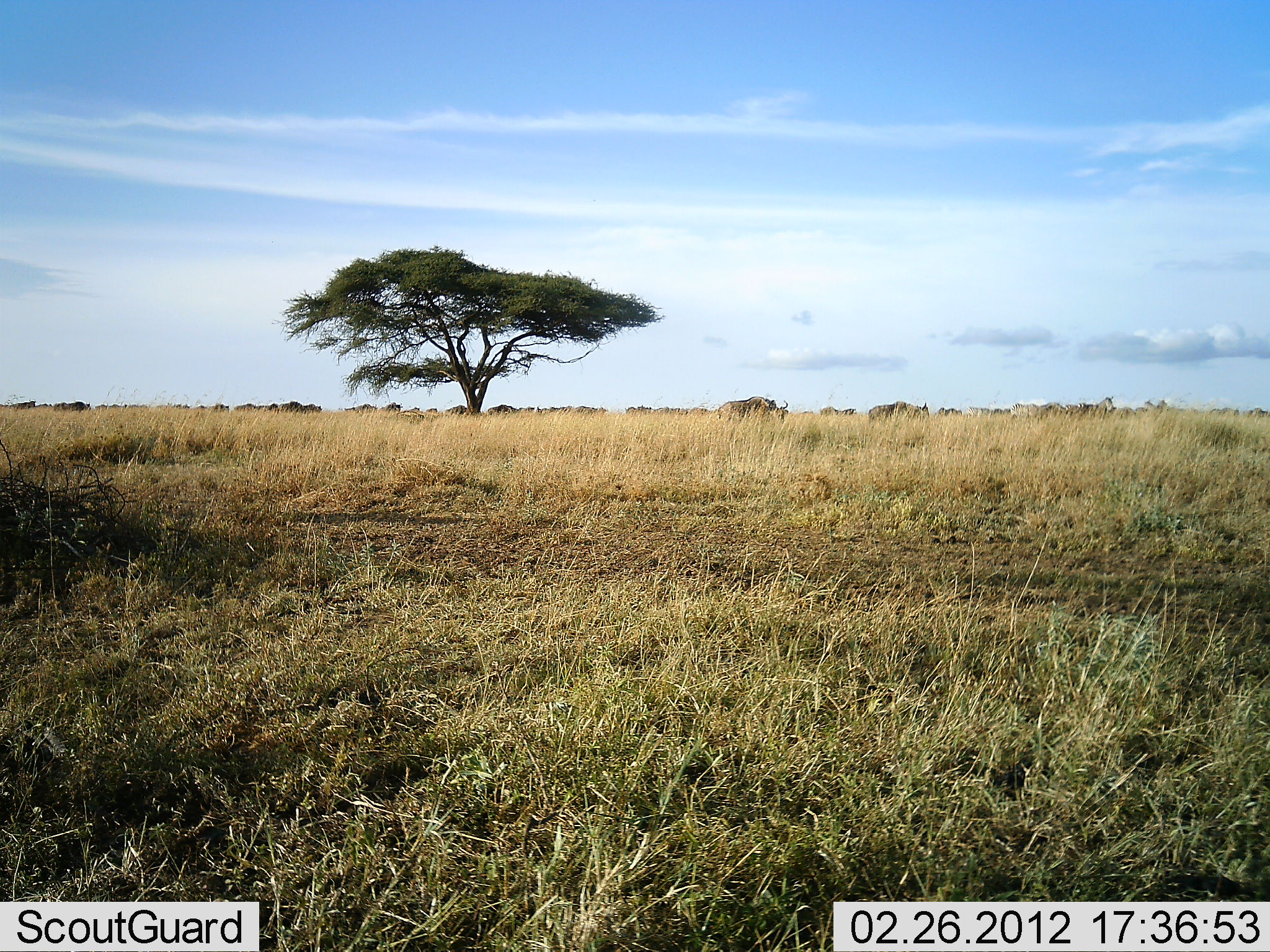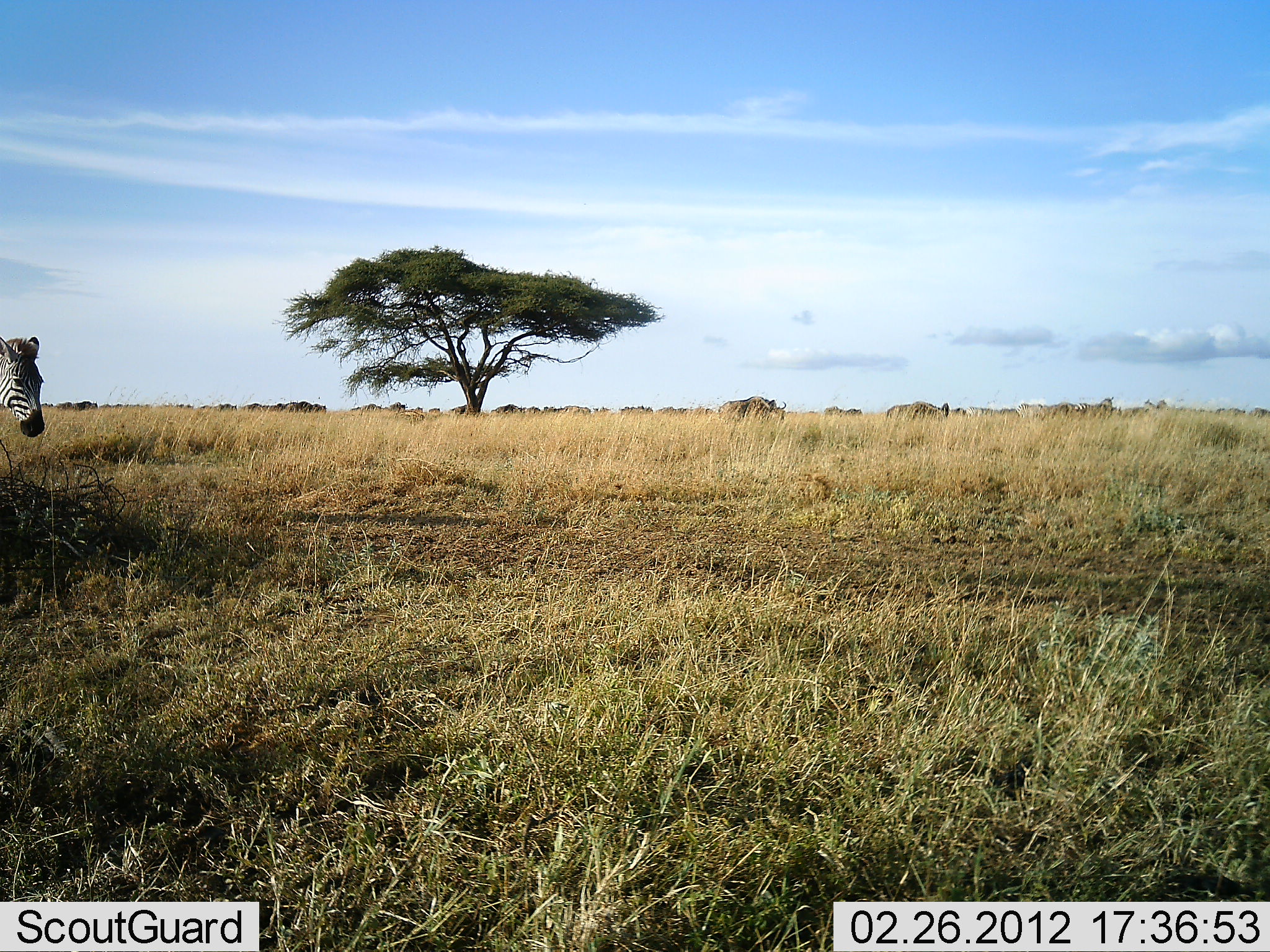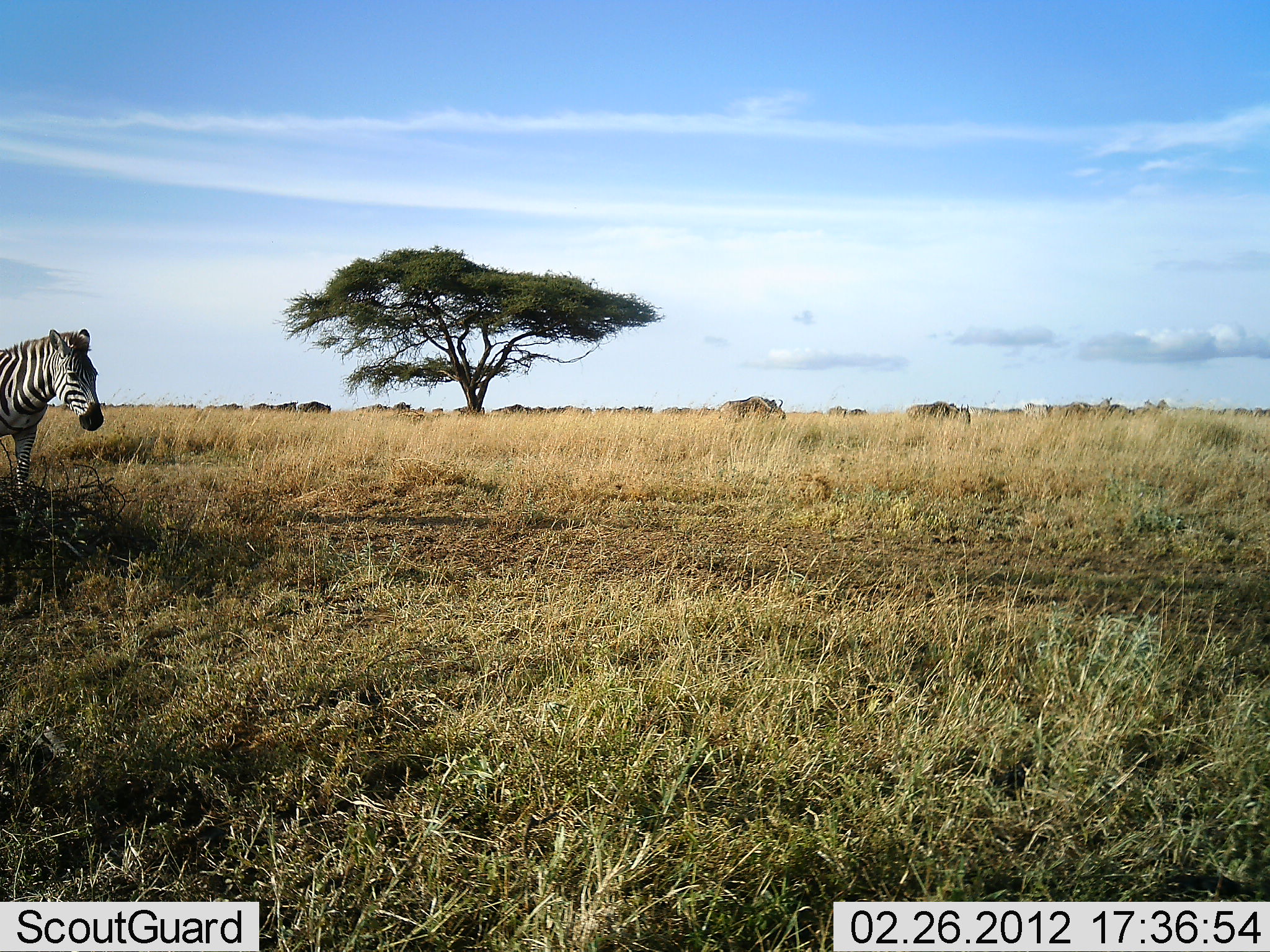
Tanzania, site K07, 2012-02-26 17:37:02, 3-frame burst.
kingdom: Animalia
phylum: Chordata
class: Mammalia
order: Artiodactyla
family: Bovidae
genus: Connochaetes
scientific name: Connochaetes taurinus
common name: blue wildebeest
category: wildebeest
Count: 11-50.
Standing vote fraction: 44%.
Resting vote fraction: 0%.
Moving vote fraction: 94%.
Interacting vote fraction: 0%.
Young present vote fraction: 0%.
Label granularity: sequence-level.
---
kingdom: Animalia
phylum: Chordata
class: Mammalia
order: Perissodactyla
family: Equidae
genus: Equus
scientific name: Equus quagga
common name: plains zebra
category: zebra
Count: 1.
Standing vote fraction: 5%.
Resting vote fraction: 5%.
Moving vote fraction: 95%.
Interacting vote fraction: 0%.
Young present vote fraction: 0%.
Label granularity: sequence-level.